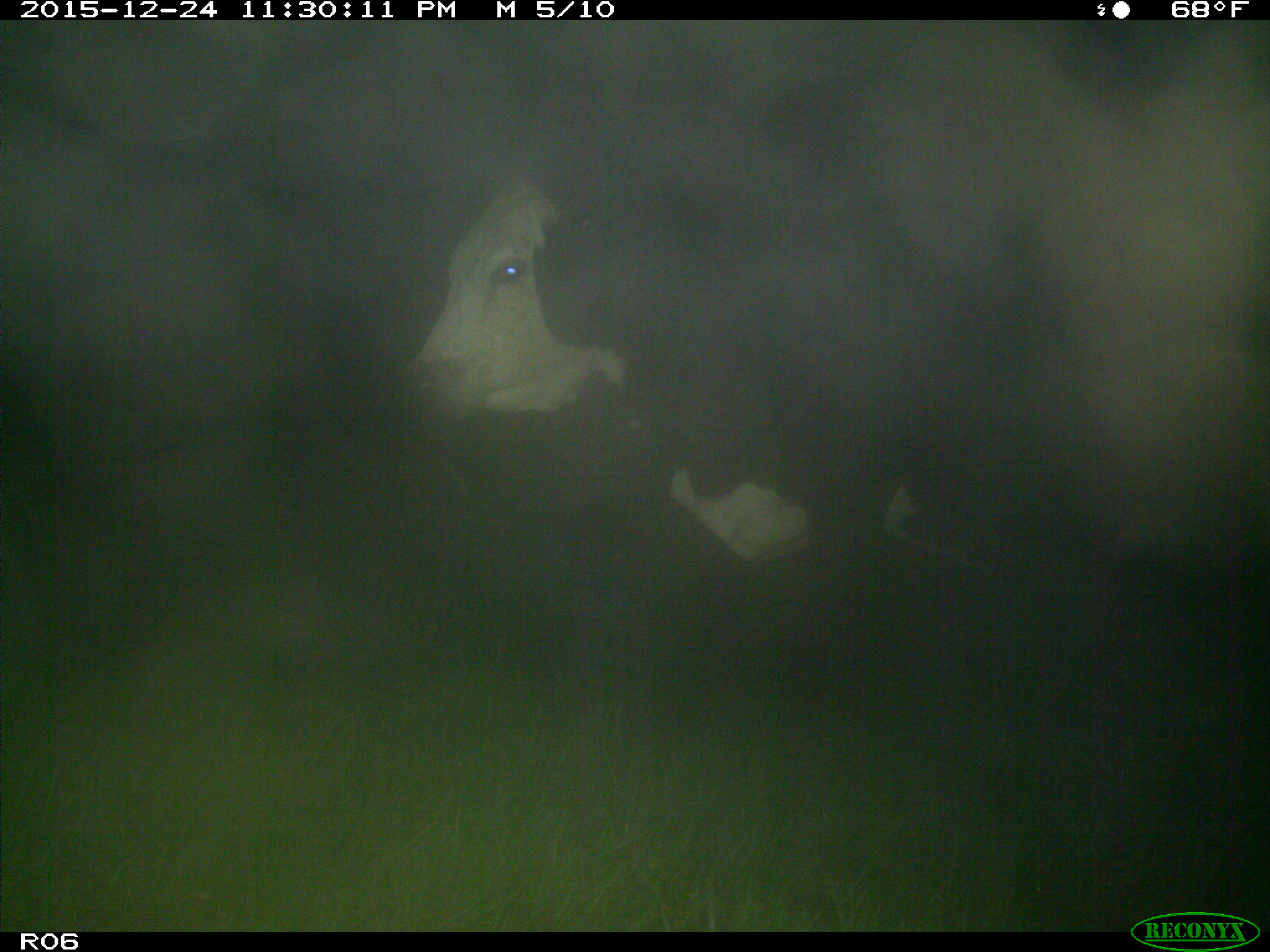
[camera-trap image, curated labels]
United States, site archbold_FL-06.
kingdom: Animalia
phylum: Chordata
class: Mammalia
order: Artiodactyla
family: Bovidae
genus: Bos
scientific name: Bos taurus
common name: domestic cow